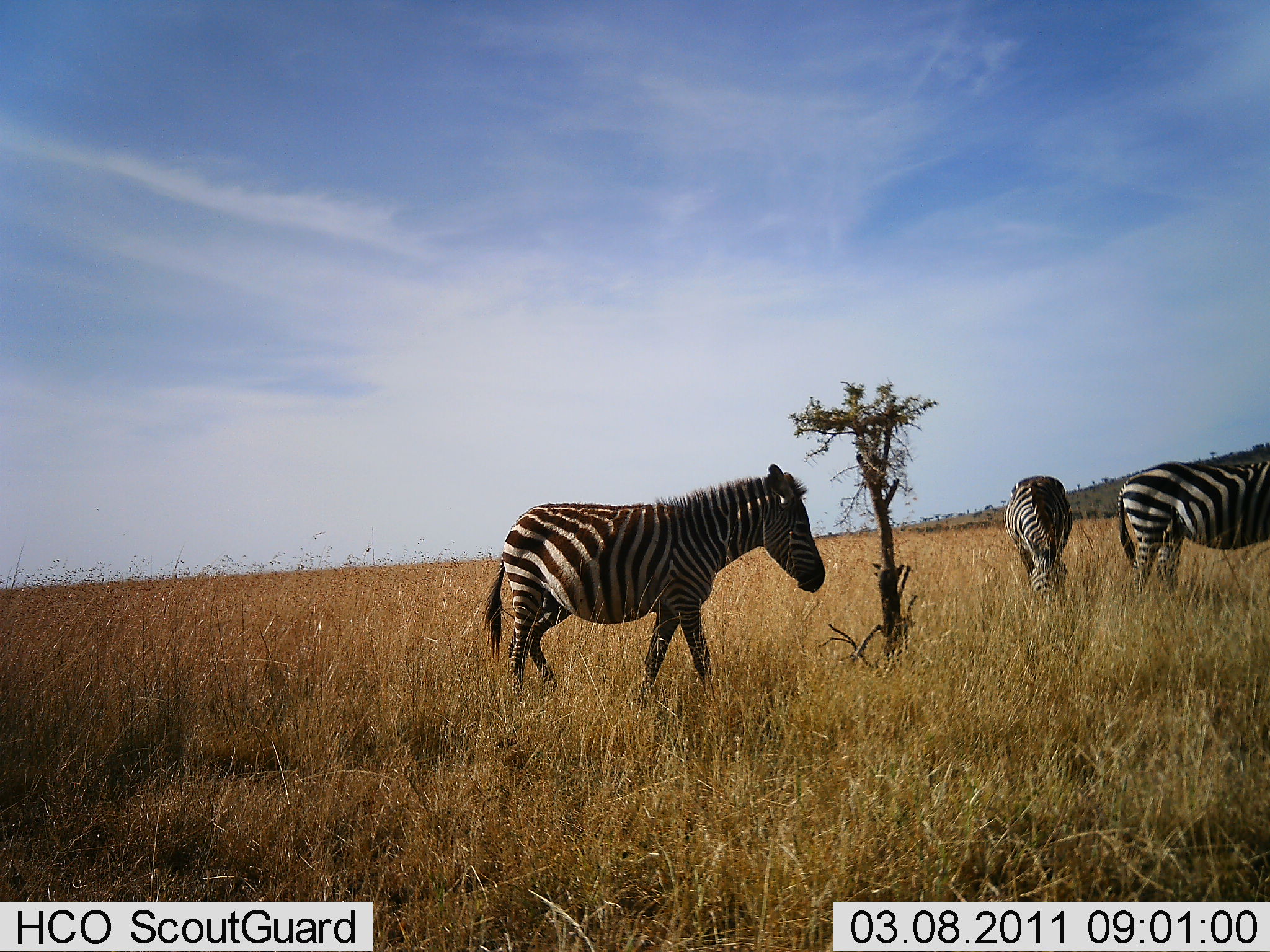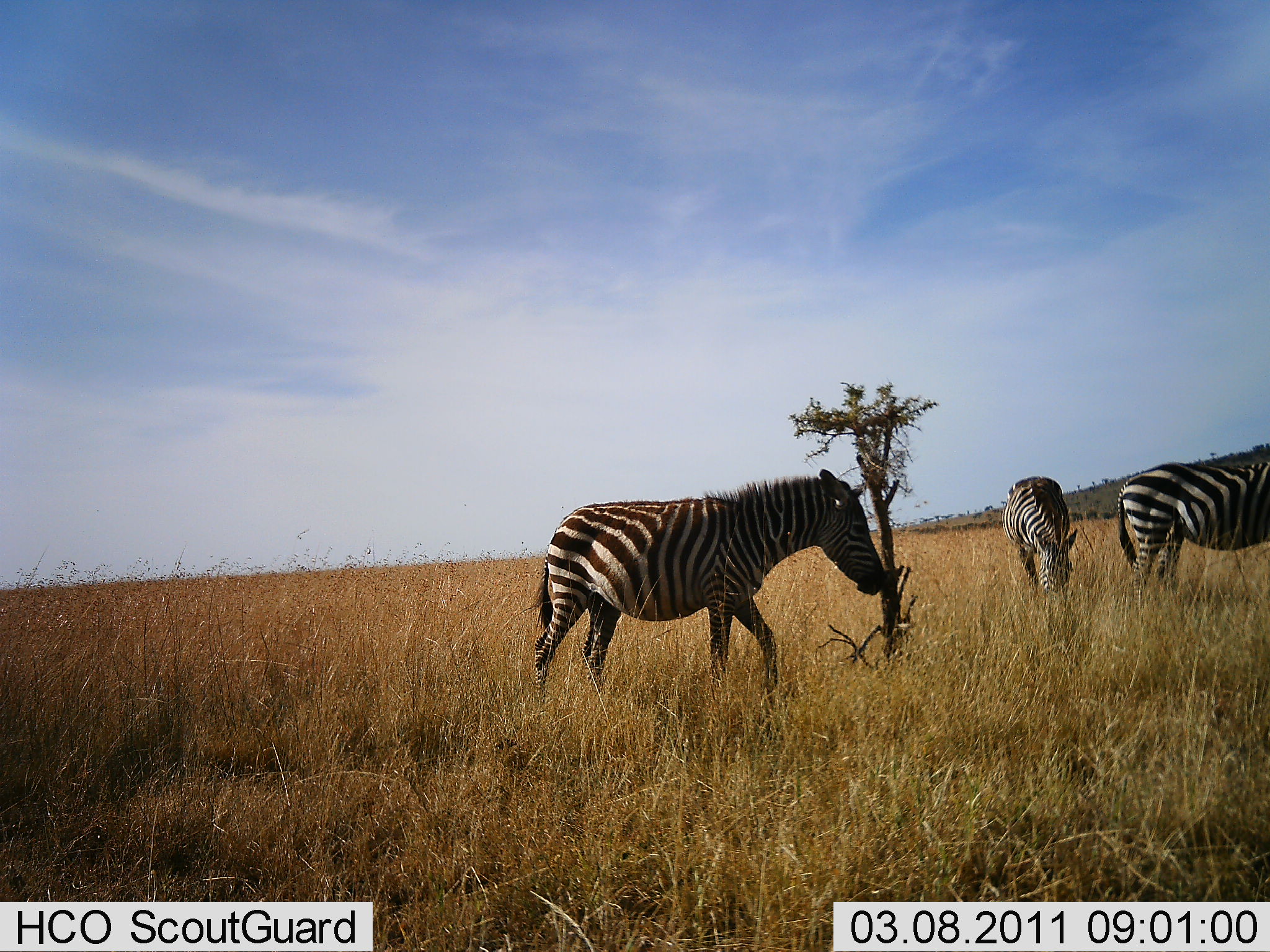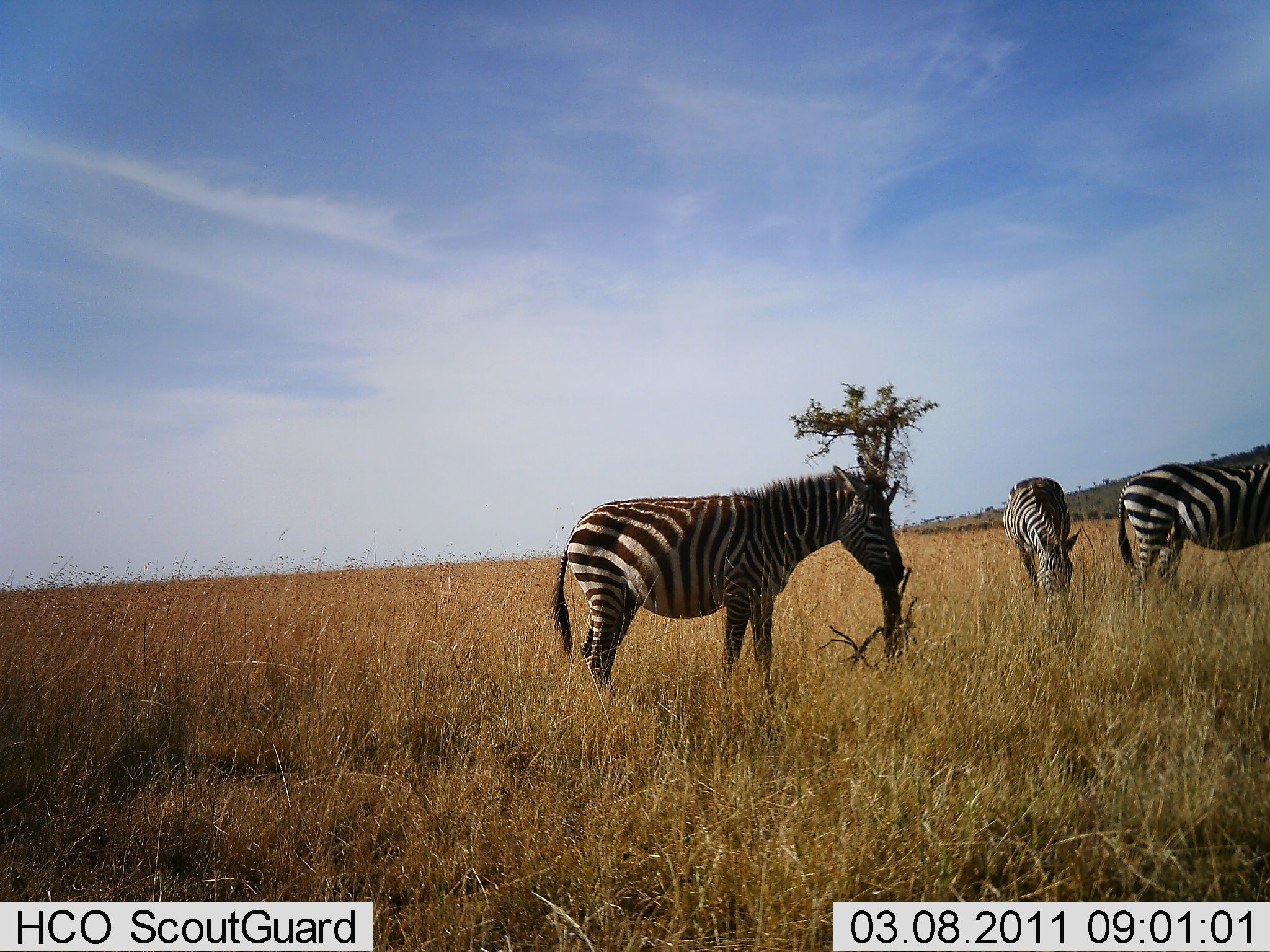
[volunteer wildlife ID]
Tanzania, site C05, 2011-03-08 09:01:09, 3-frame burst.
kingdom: Animalia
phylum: Chordata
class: Mammalia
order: Perissodactyla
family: Equidae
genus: Equus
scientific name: Equus quagga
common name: plains zebra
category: zebra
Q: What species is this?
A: Zebra (plains zebra) (Equus quagga).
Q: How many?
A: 3.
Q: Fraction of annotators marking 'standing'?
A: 62%.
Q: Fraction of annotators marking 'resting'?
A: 0%.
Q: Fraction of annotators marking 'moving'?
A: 15%.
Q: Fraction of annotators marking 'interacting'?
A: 8%.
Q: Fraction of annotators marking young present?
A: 0%.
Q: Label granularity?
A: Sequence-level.